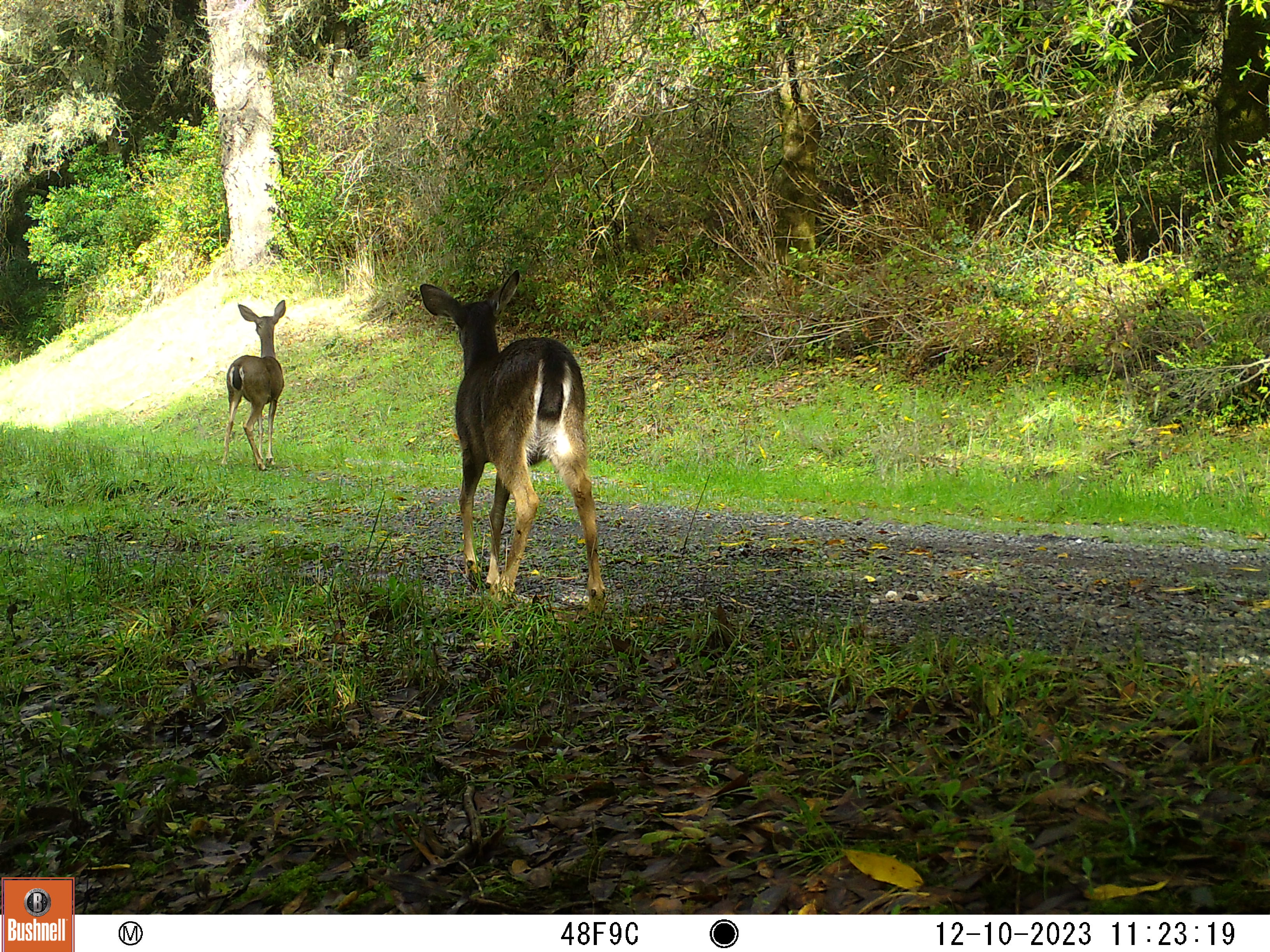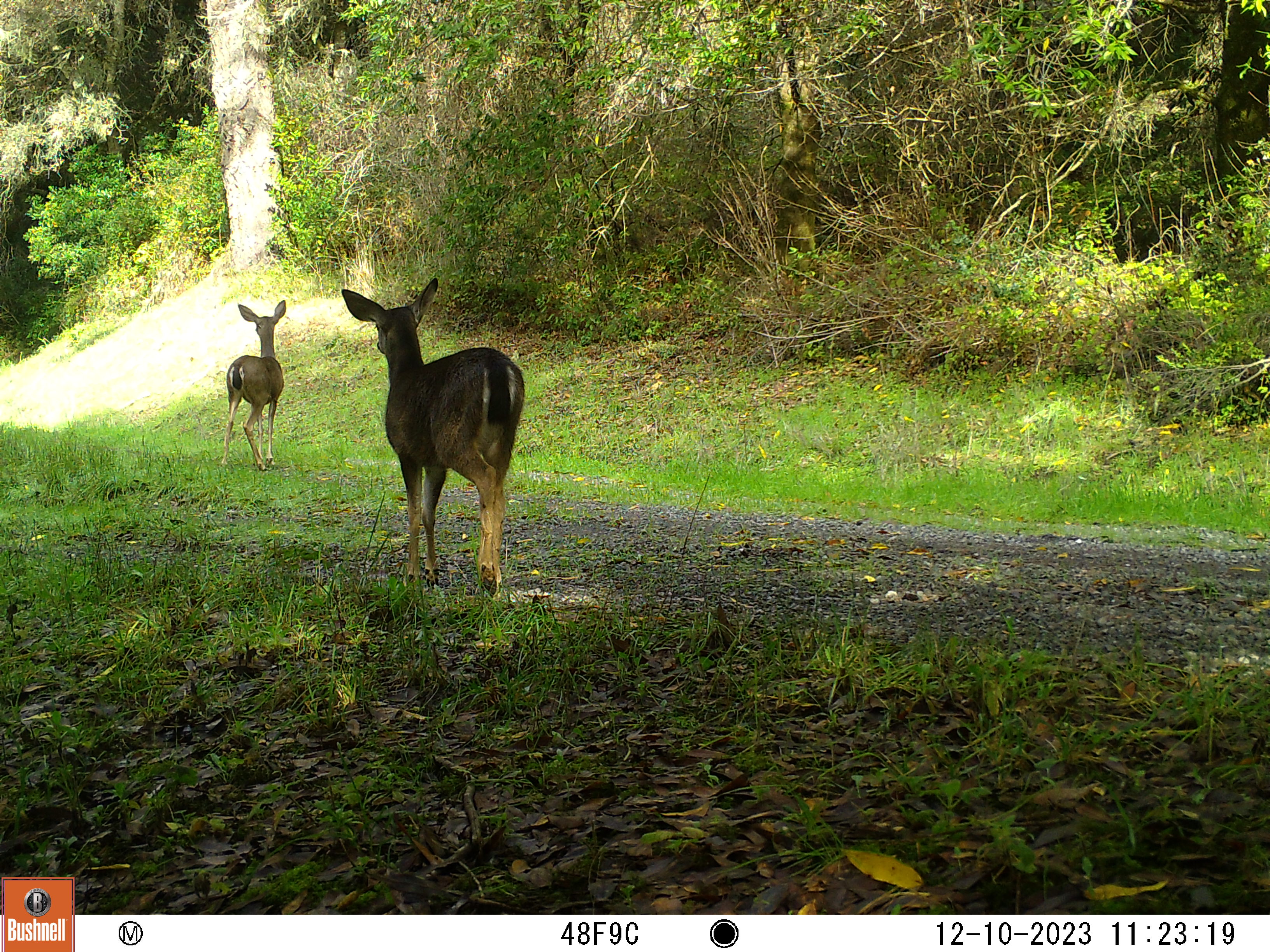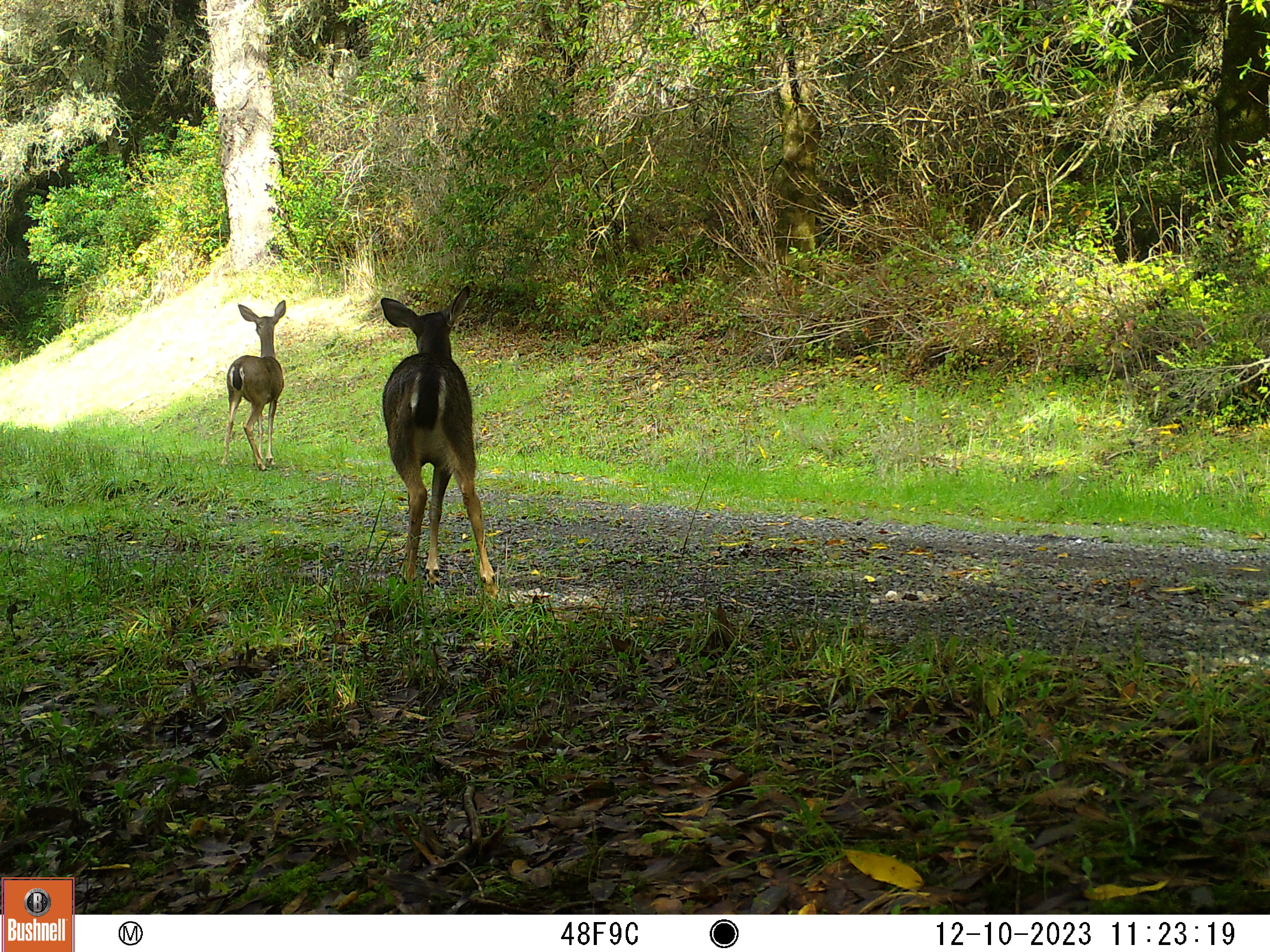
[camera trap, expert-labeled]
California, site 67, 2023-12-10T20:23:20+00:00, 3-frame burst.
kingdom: Animalia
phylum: Chordata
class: Mammalia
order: Artiodactyla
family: Cervidae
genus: Odocoileus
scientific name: Odocoileus hemionus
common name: mule deer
Mule deer (Odocoileus hemionus).